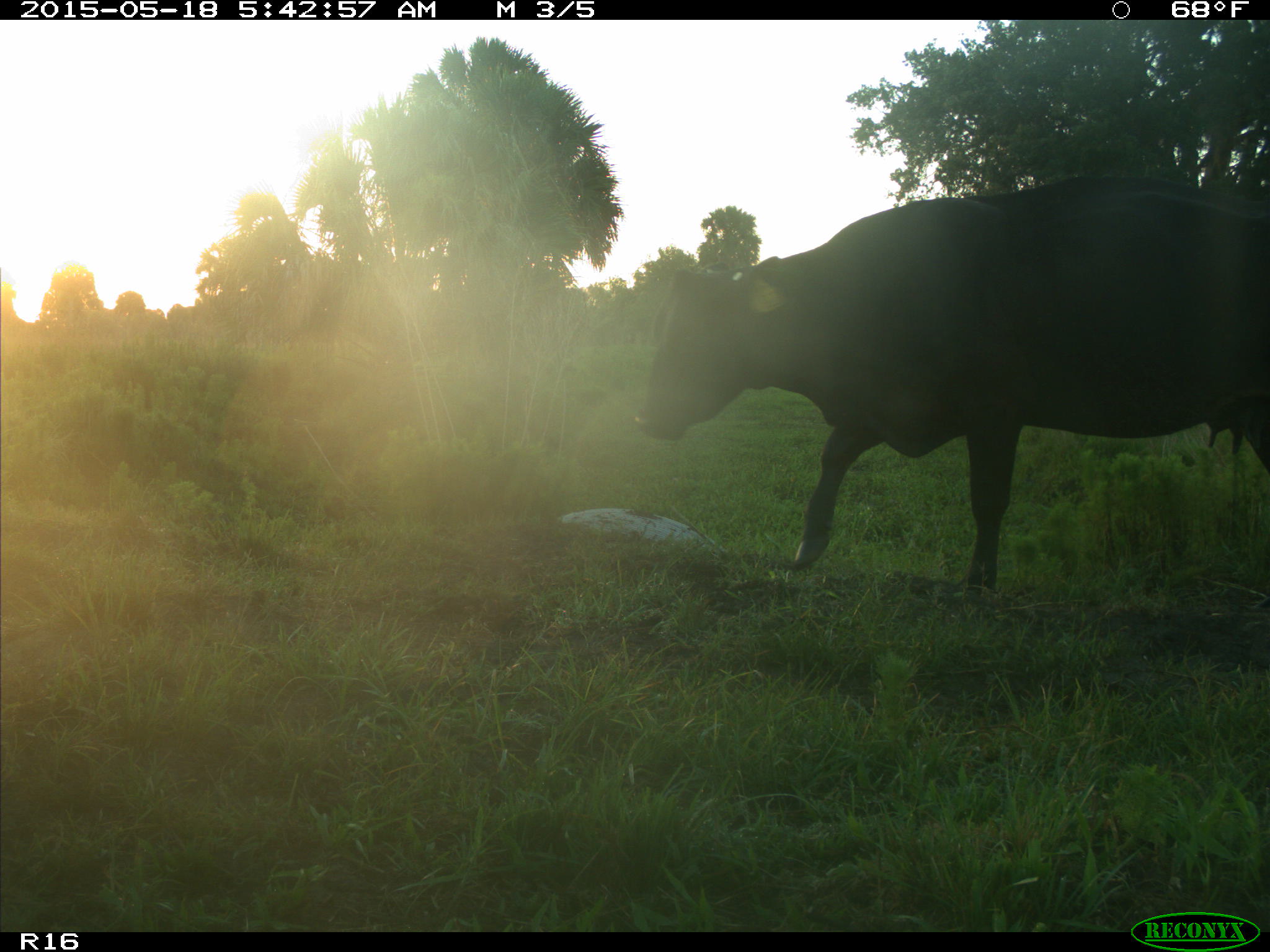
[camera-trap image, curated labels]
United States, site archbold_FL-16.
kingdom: Animalia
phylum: Chordata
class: Mammalia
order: Artiodactyla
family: Bovidae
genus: Bos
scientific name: Bos taurus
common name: domestic cow